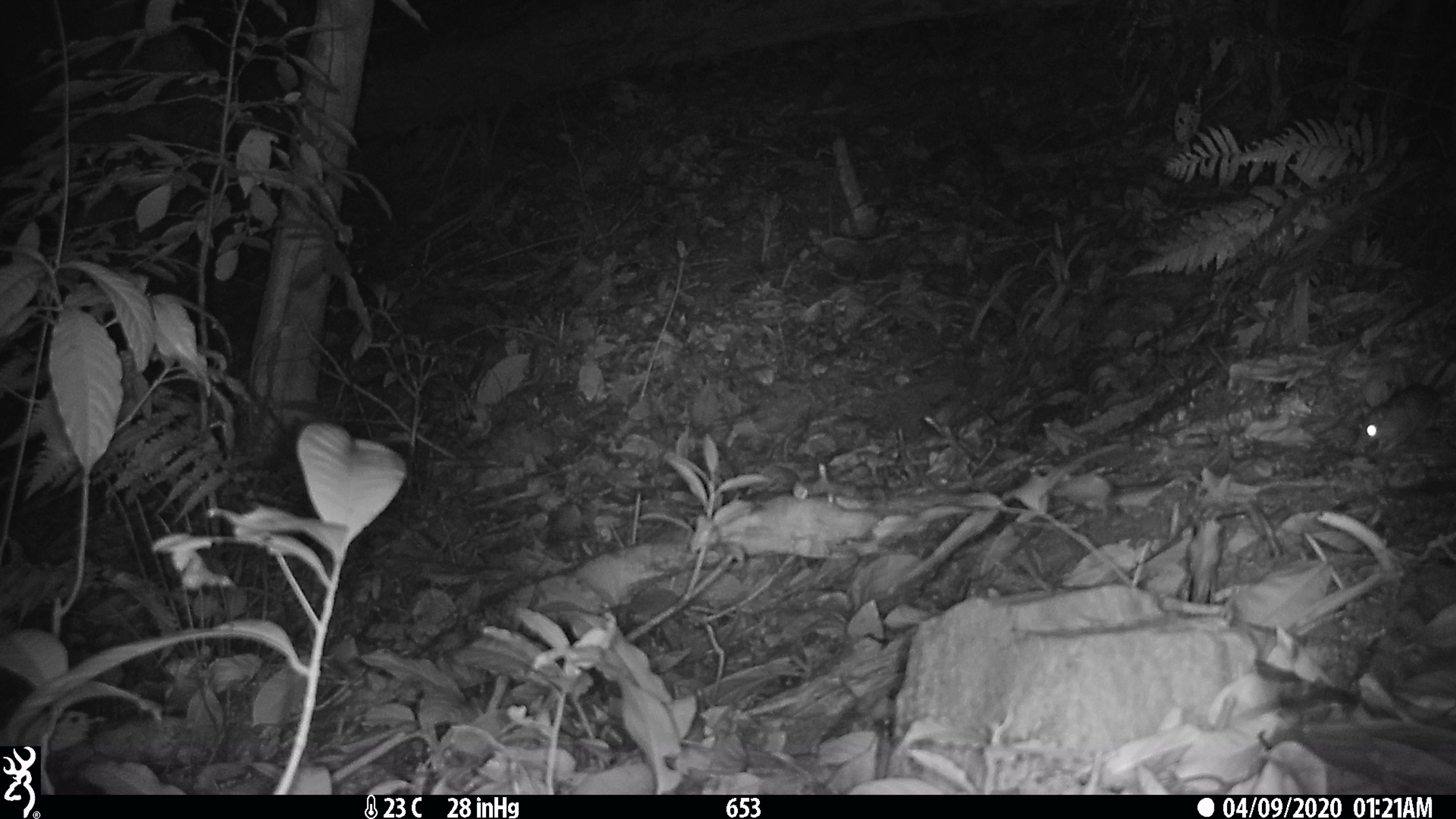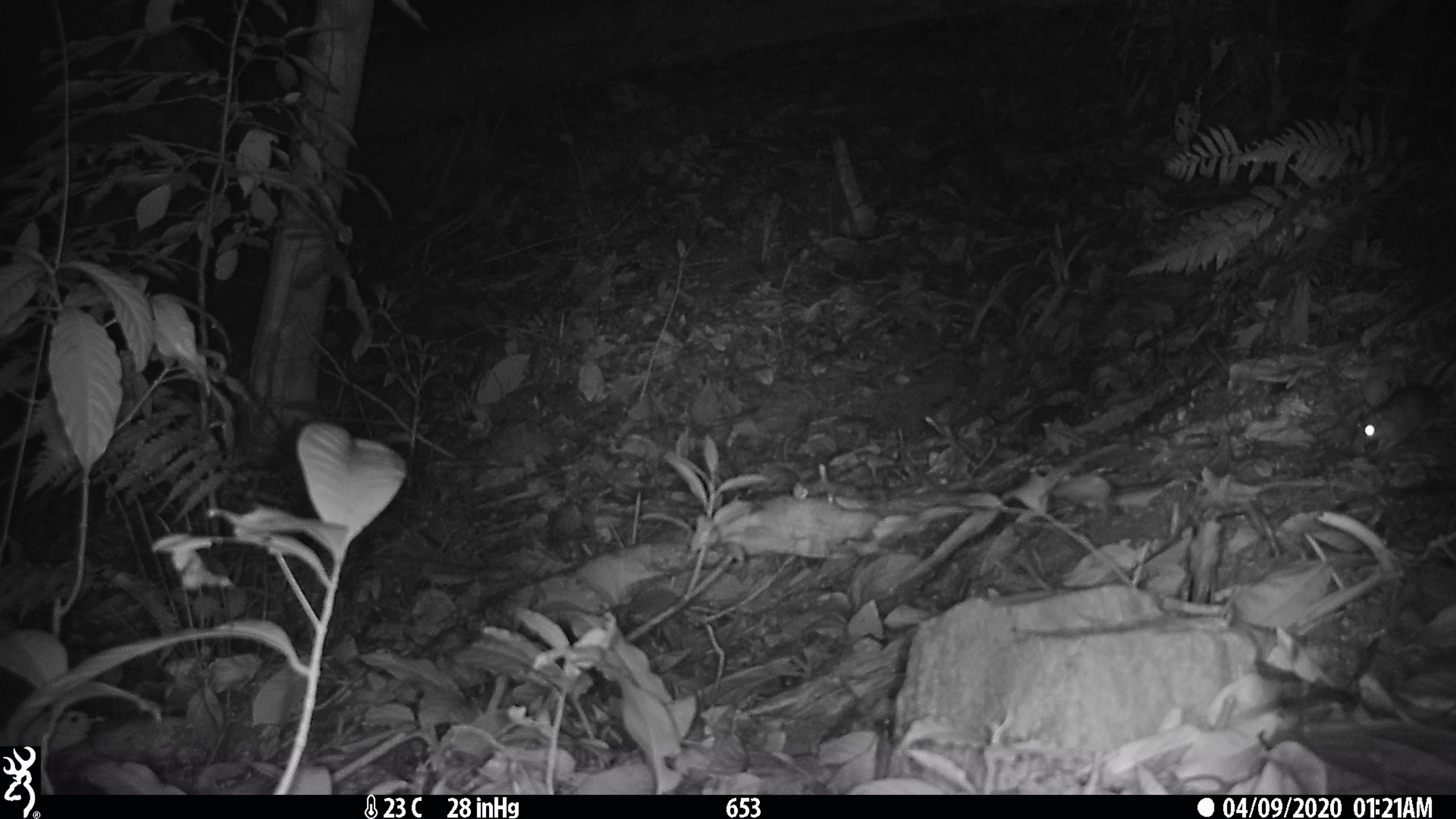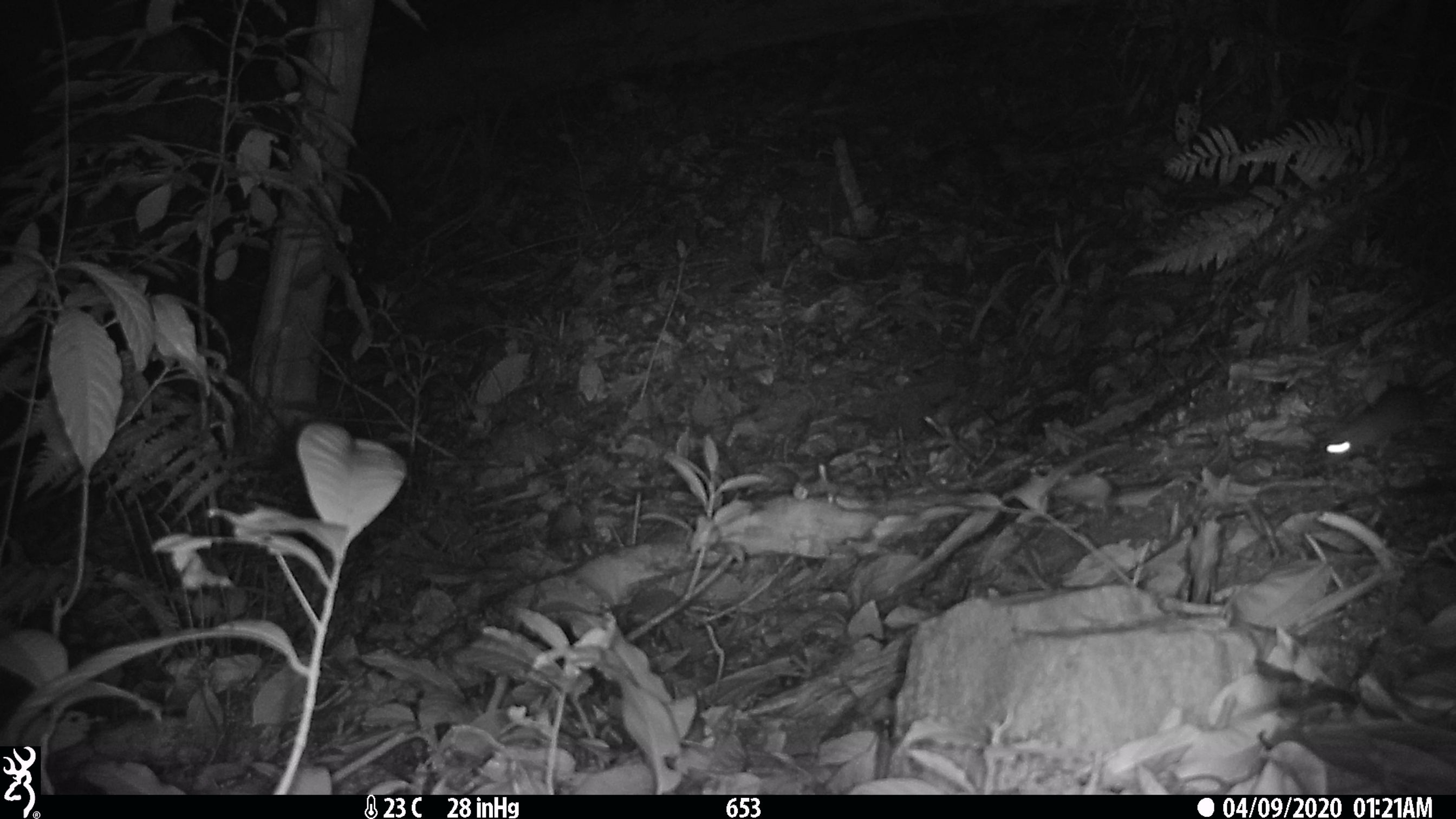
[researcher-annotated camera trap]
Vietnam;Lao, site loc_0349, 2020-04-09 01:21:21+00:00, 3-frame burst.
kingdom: Animalia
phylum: Chordata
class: Mammalia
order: Rodentia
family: Muridae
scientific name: Muridae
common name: old-world mice and rats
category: unidentified murid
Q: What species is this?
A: Unidentified murid (old-world mice and rats) (Muridae).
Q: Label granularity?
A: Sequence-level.